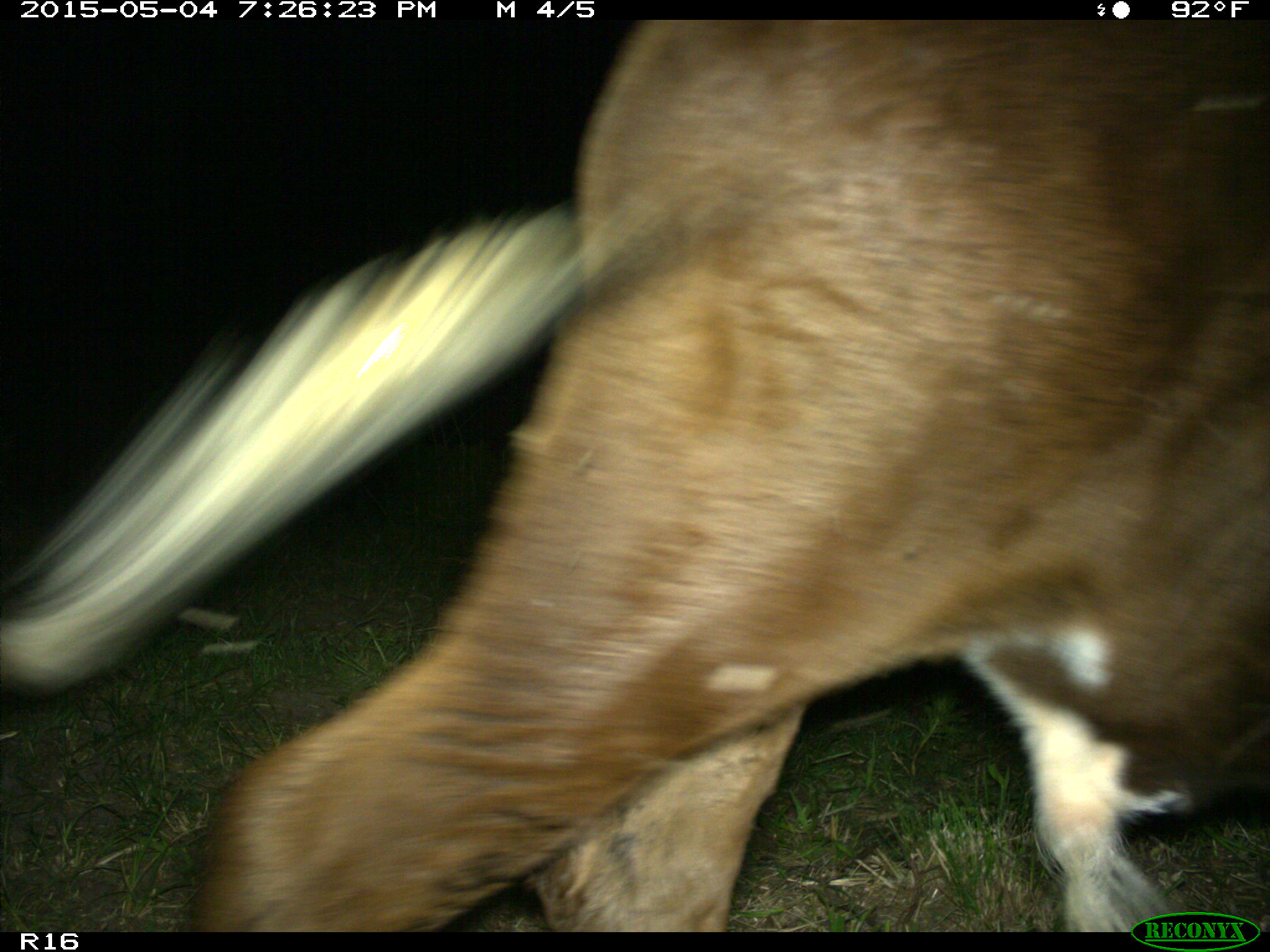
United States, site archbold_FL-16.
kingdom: Animalia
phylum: Chordata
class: Mammalia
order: Artiodactyla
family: Bovidae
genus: Bos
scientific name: Bos taurus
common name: domestic cow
Bos taurus (domestic cow).